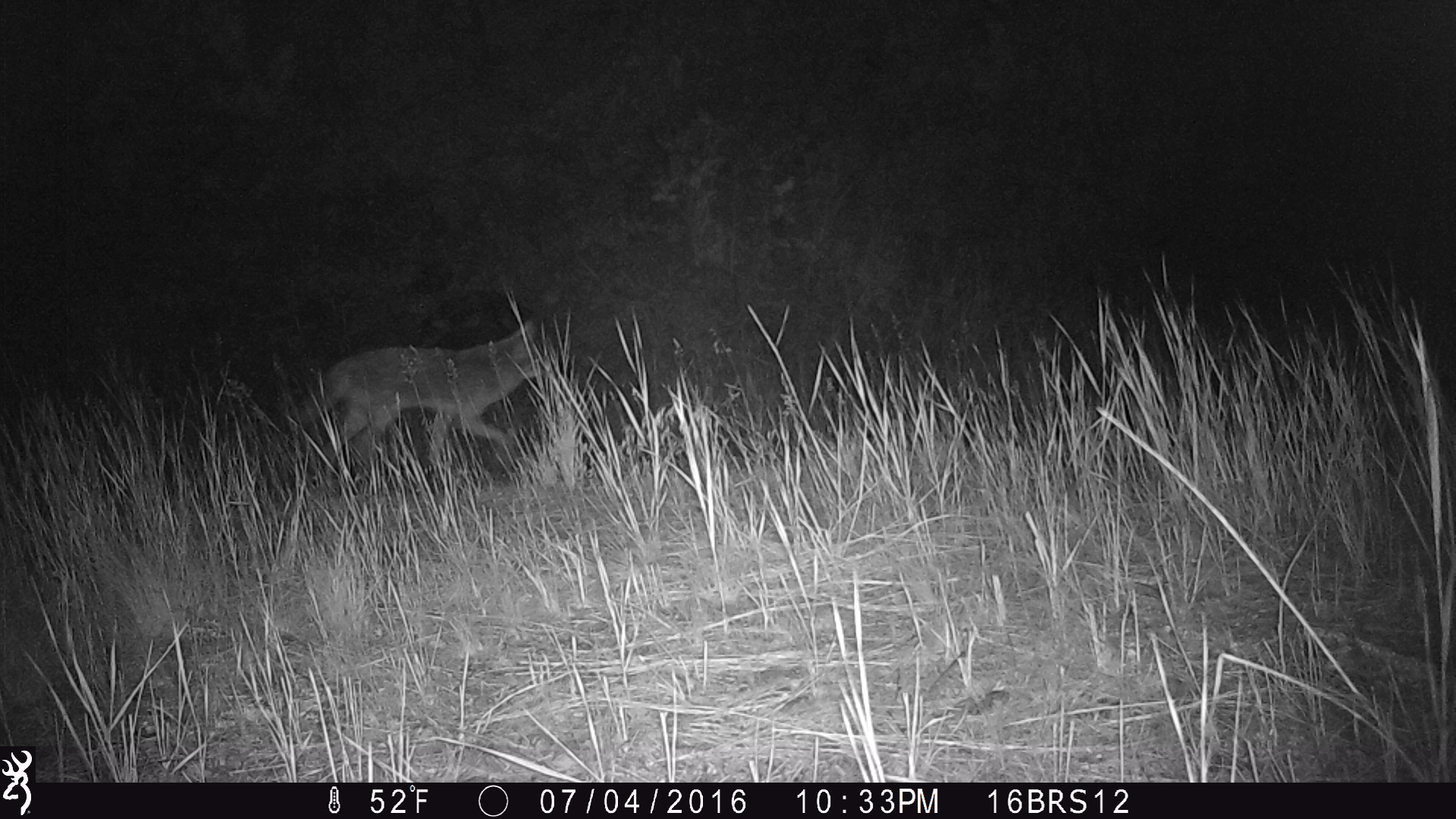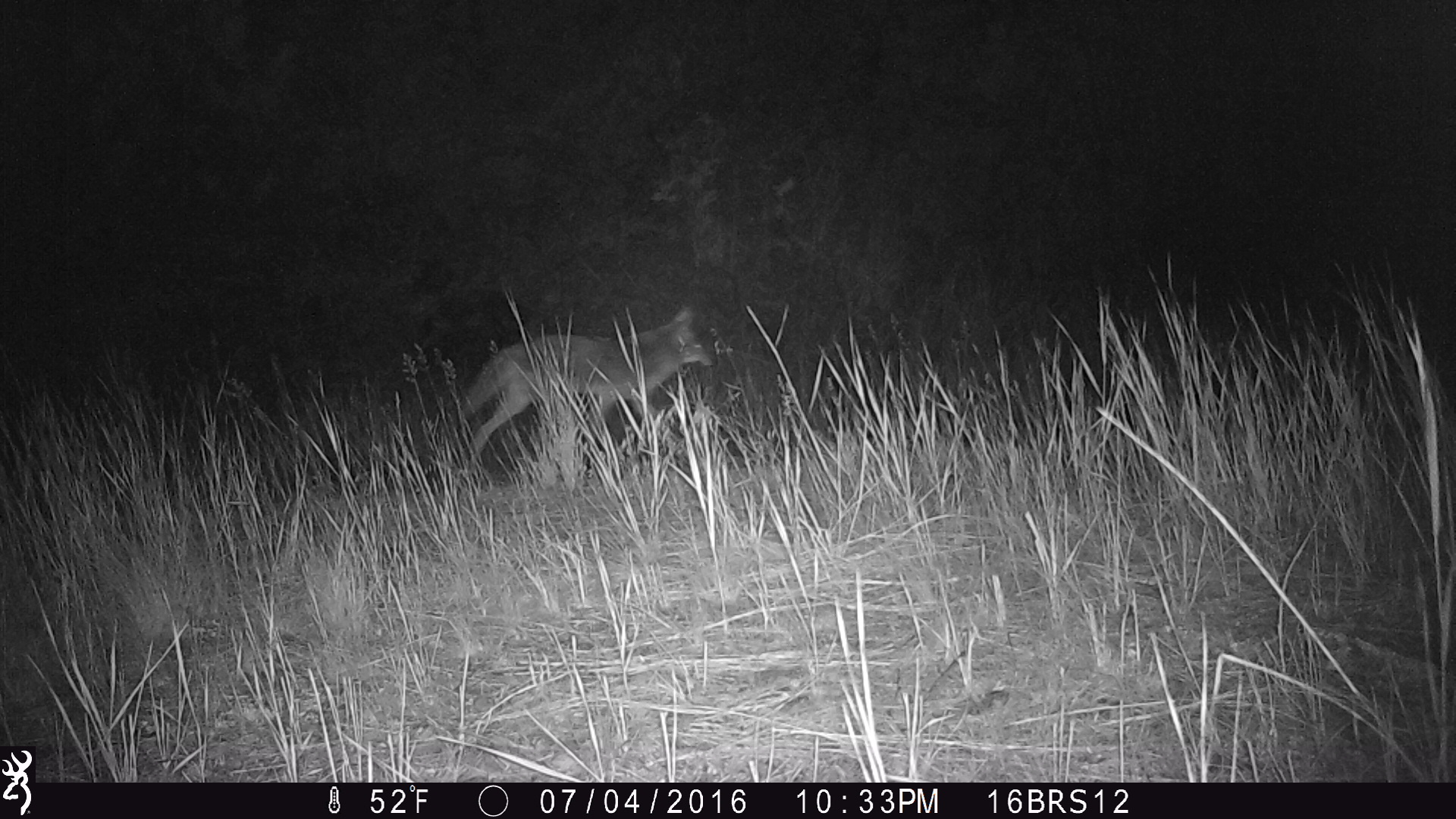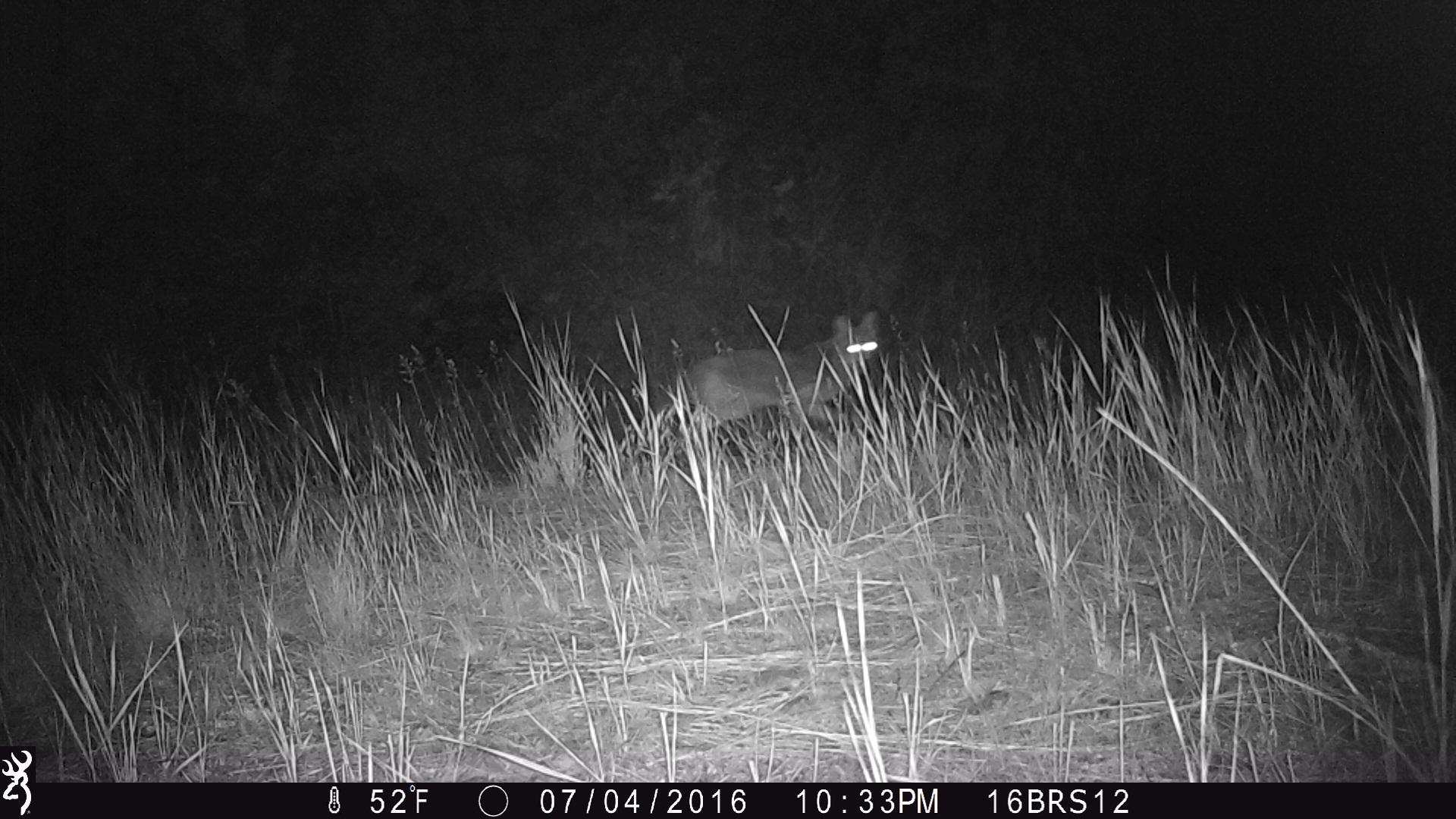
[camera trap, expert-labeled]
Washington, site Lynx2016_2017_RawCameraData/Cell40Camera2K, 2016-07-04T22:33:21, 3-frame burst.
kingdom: Animalia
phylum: Chordata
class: Mammalia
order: Carnivora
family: Canidae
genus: Canis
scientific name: Canis latrans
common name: coyote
Canis latrans (coyote). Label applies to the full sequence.